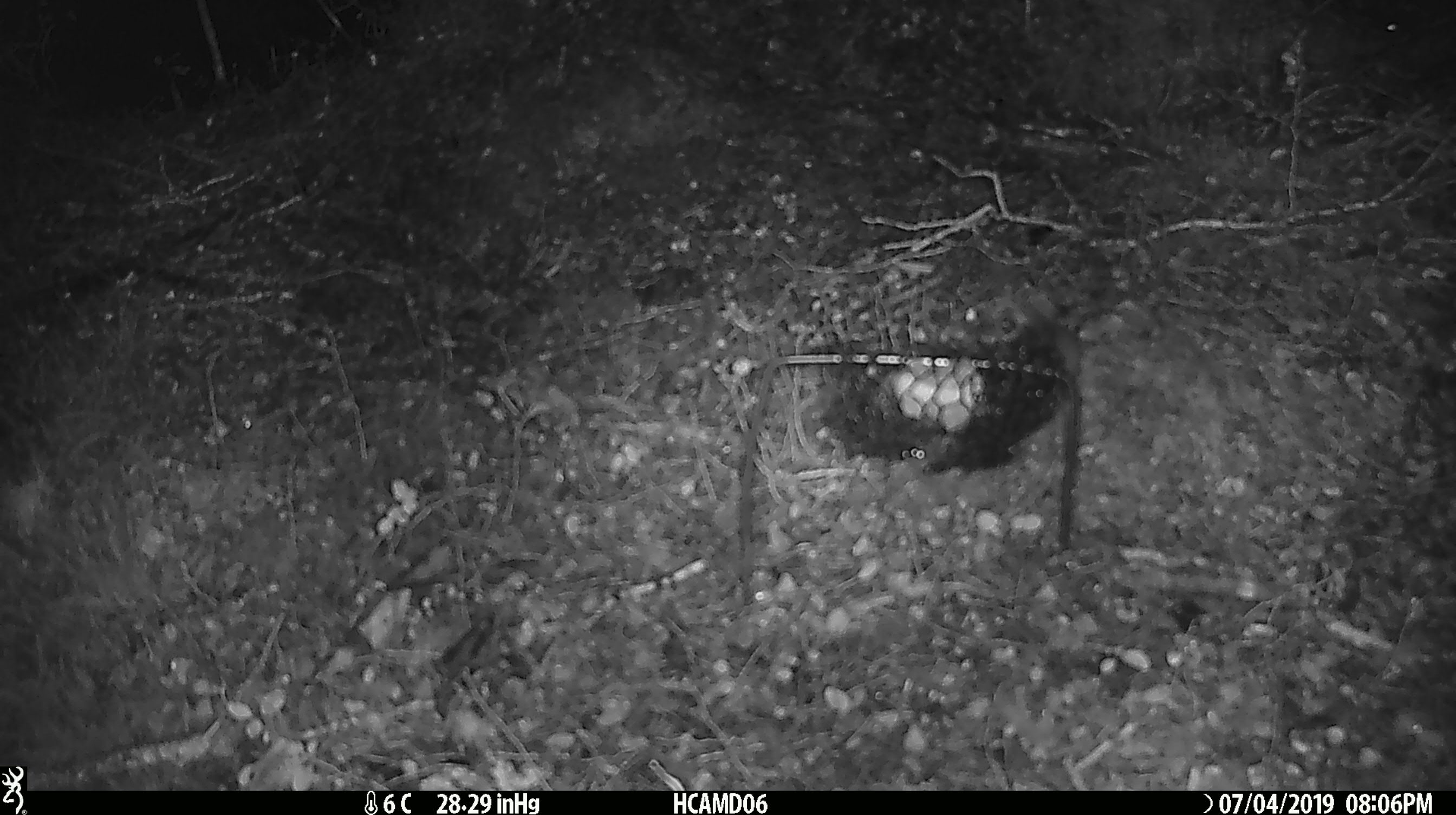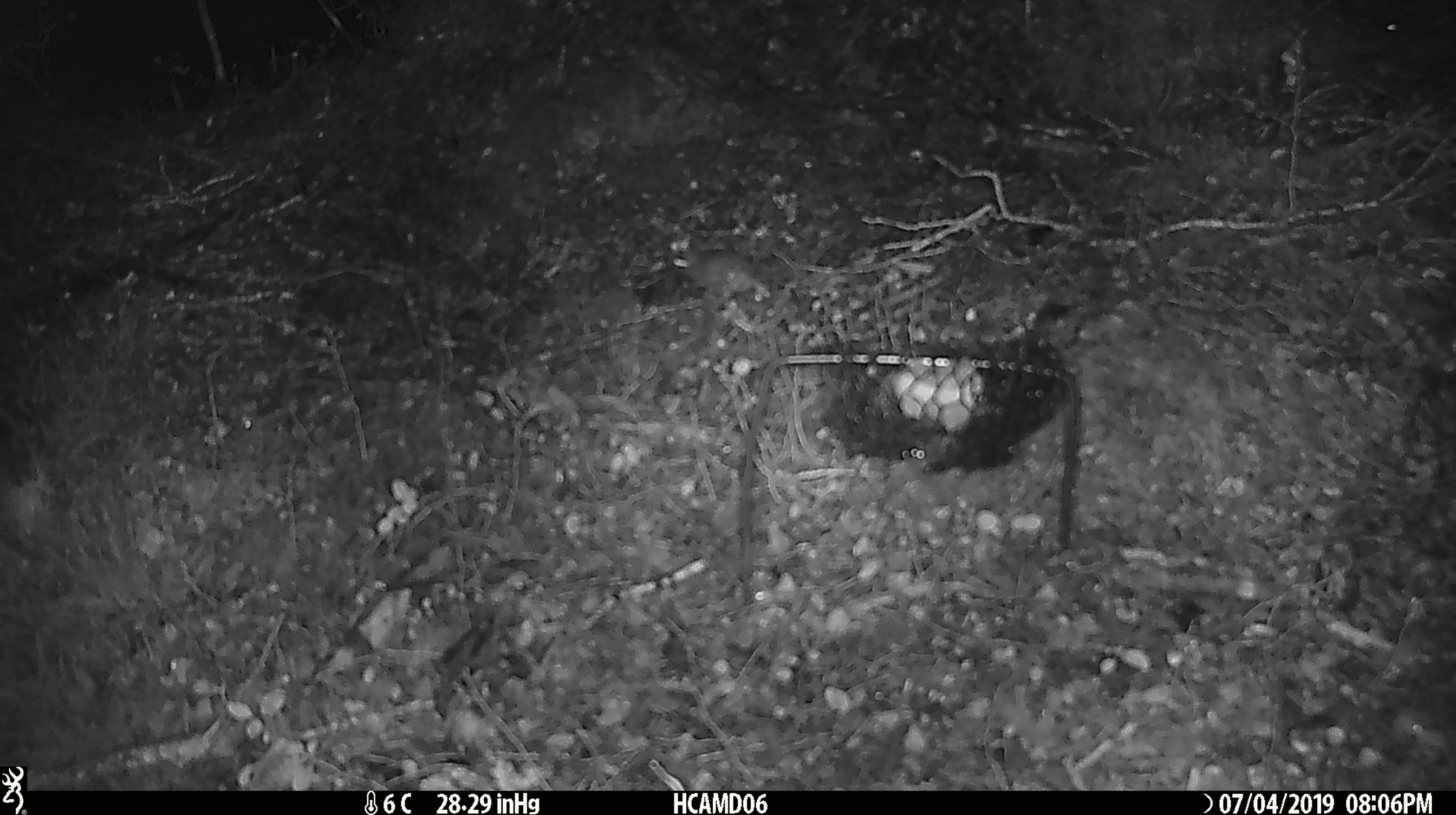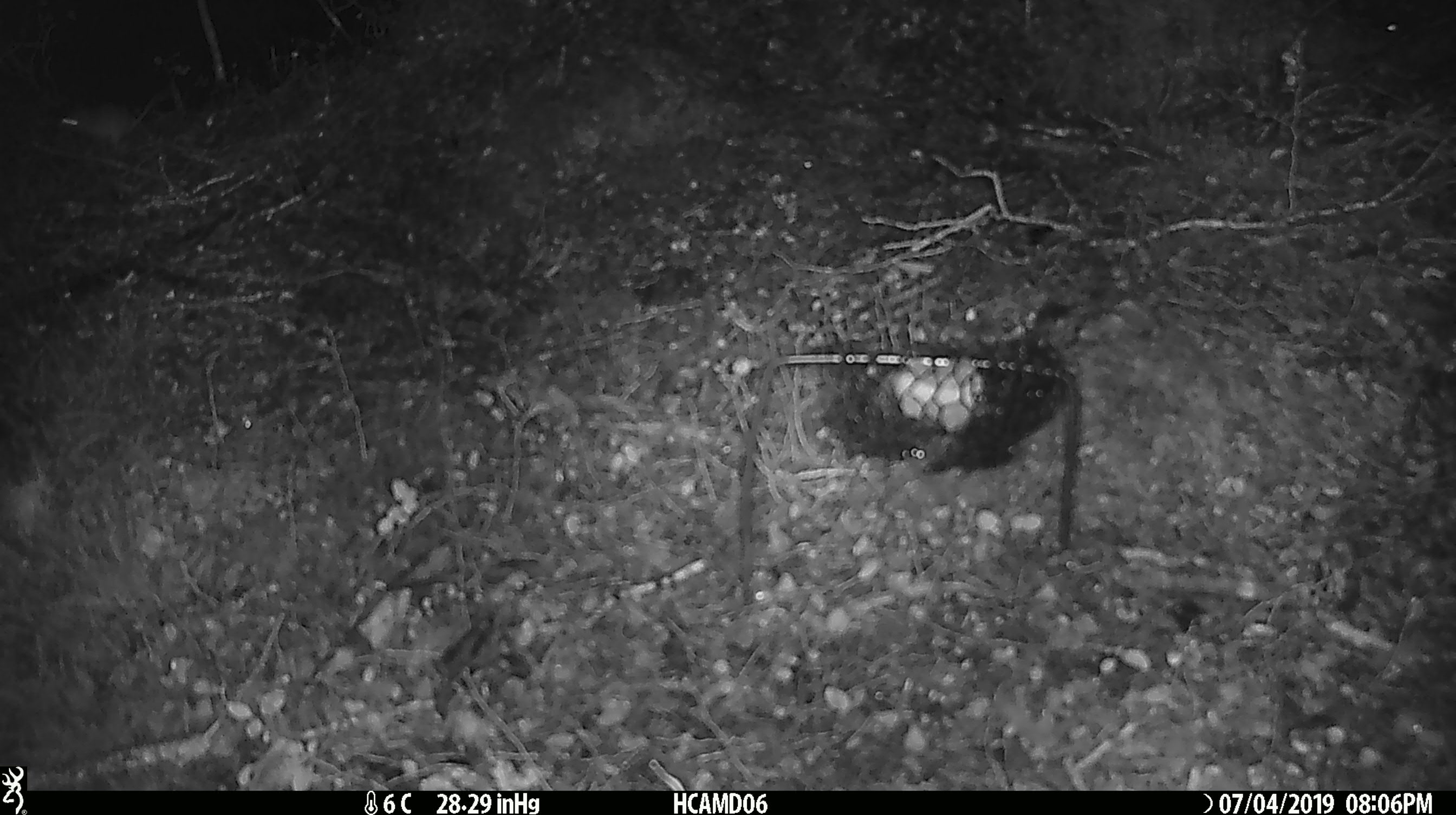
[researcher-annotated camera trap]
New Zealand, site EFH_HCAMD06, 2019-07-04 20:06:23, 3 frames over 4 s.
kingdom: Animalia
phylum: Chordata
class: Mammalia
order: Rodentia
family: Muridae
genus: Mus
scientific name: Mus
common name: mouse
Mouse (Mus).